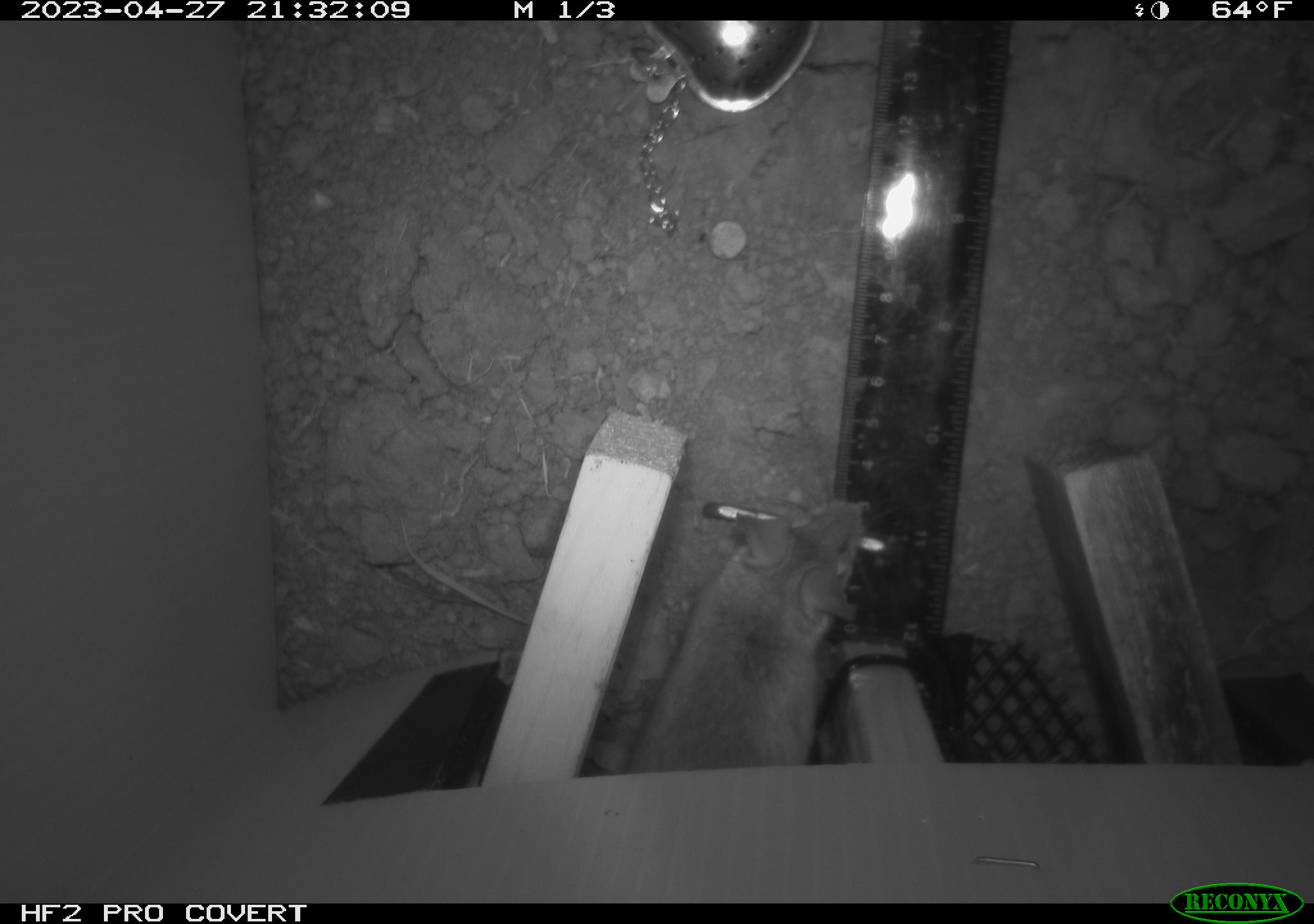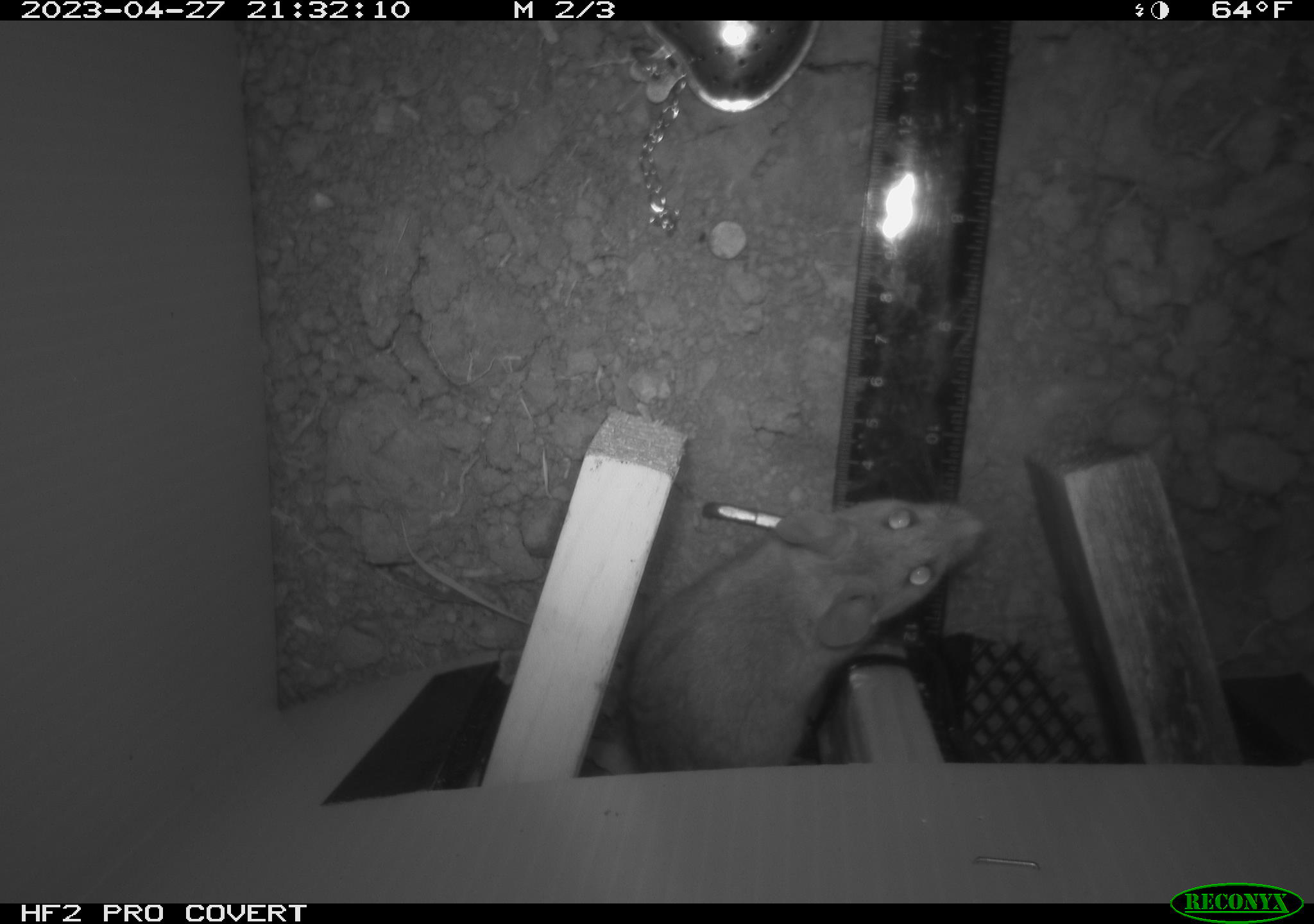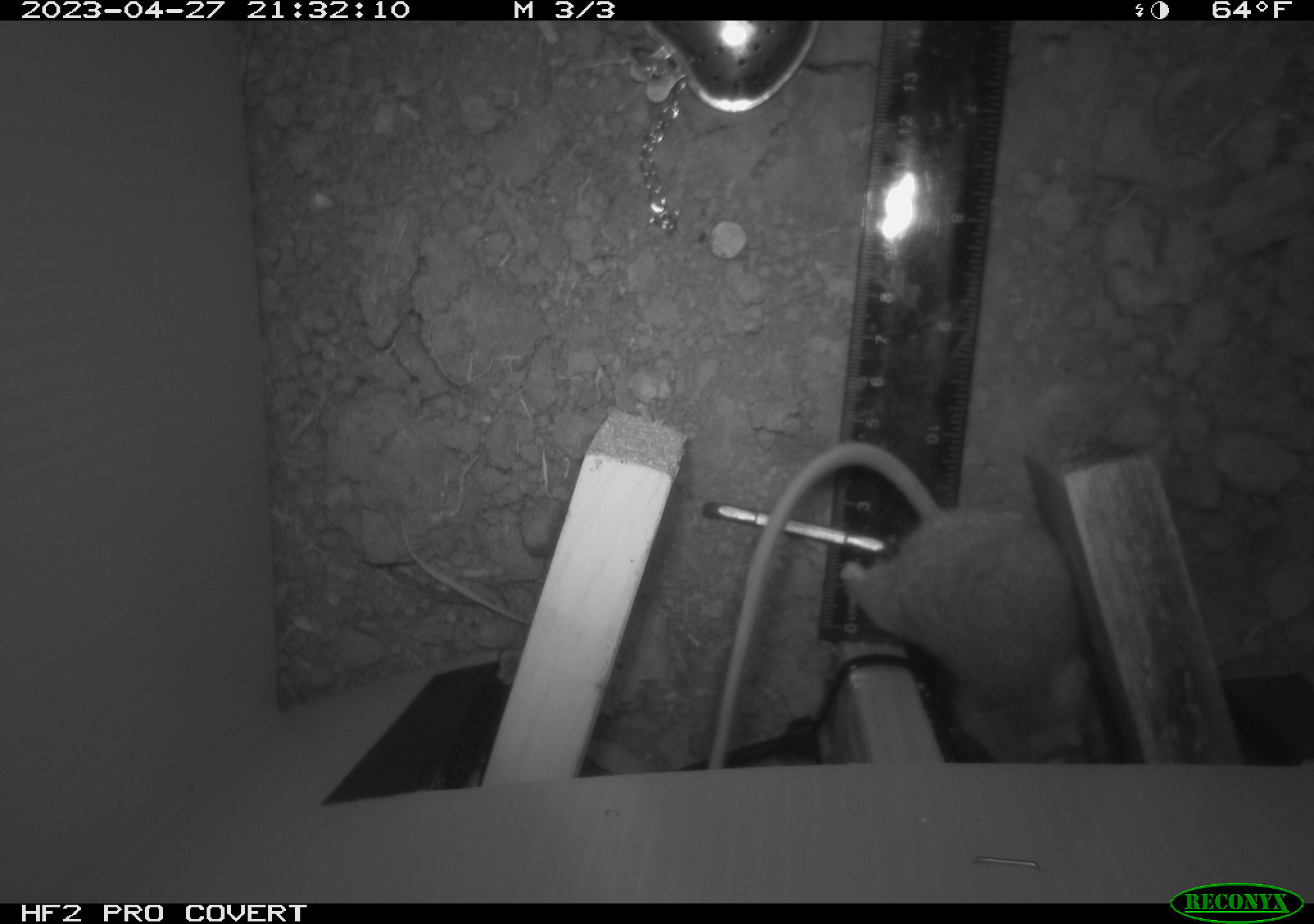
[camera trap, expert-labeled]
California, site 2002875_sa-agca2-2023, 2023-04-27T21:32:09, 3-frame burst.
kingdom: Animalia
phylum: Chordata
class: Mammalia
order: Rodentia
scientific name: Rodentia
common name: mouse species